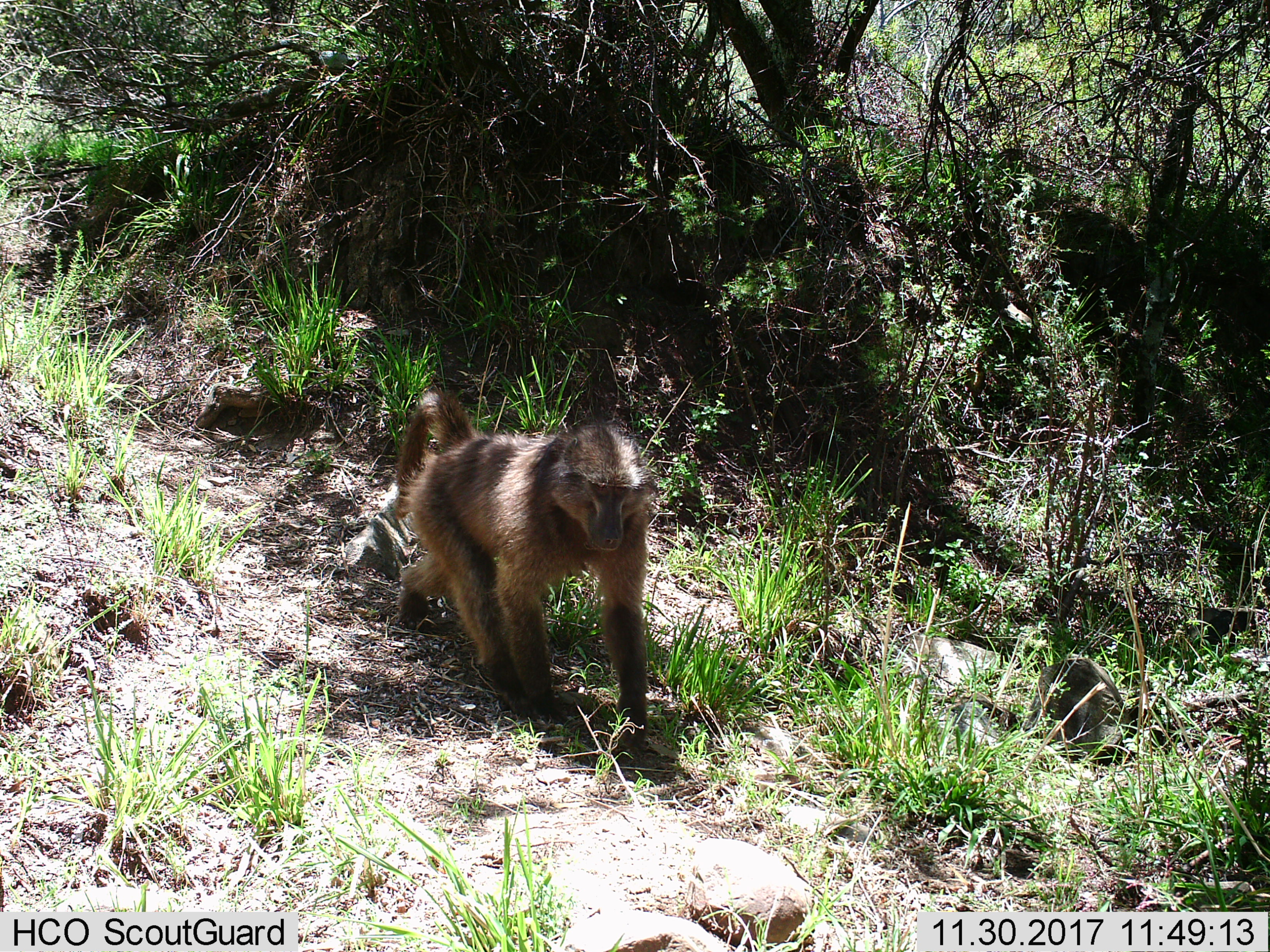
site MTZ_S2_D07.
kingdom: Animalia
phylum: Chordata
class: Mammalia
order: Primates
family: Cercopithecidae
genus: Papio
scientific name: Papio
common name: baboon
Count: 1.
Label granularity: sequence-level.